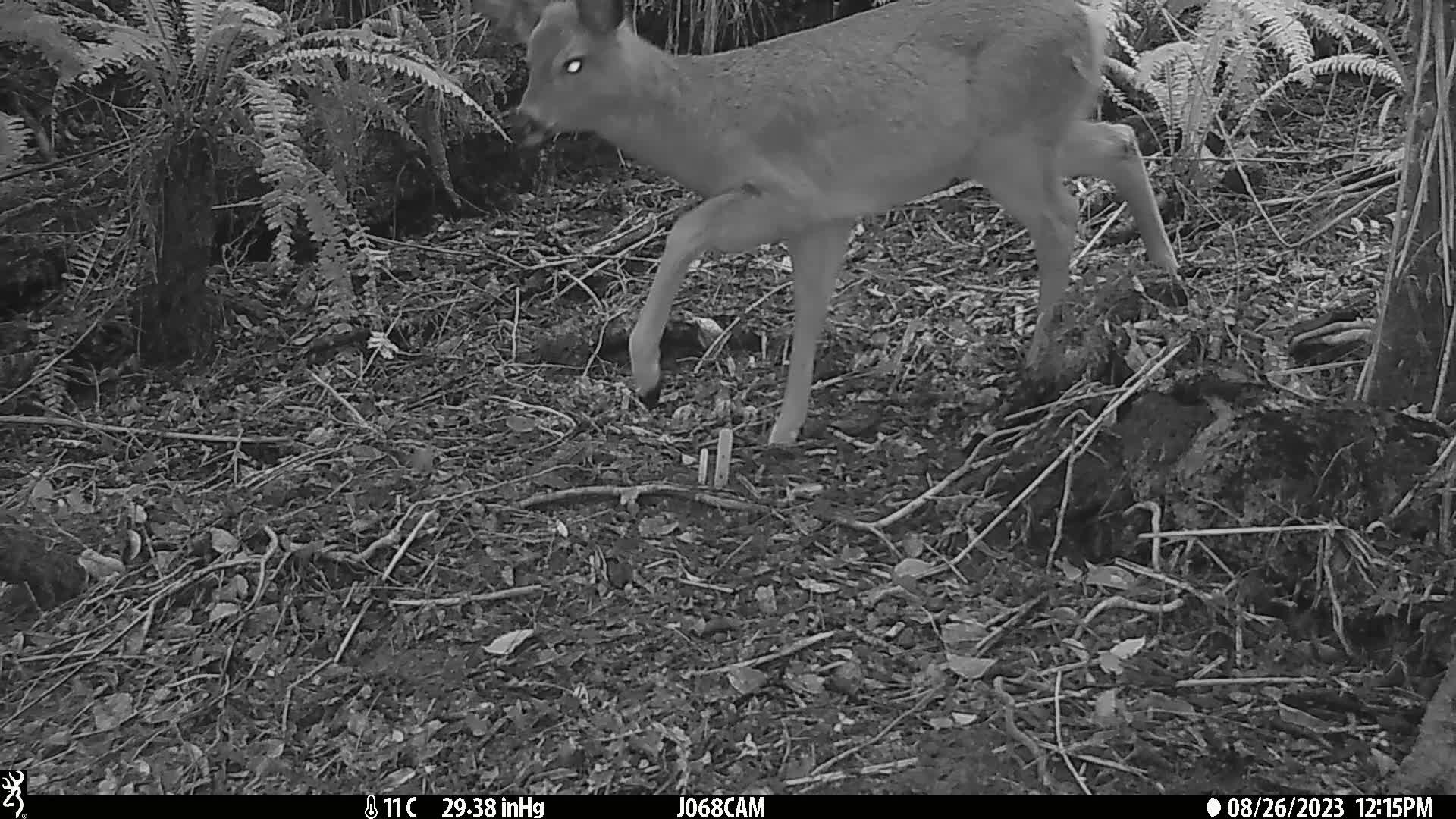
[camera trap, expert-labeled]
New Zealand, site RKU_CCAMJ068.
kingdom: Animalia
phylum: Chordata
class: Mammalia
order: Artiodactyla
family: Cervidae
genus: Odocoileus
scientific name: Odocoileus virginianus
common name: white-tailed deer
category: white tailed deer